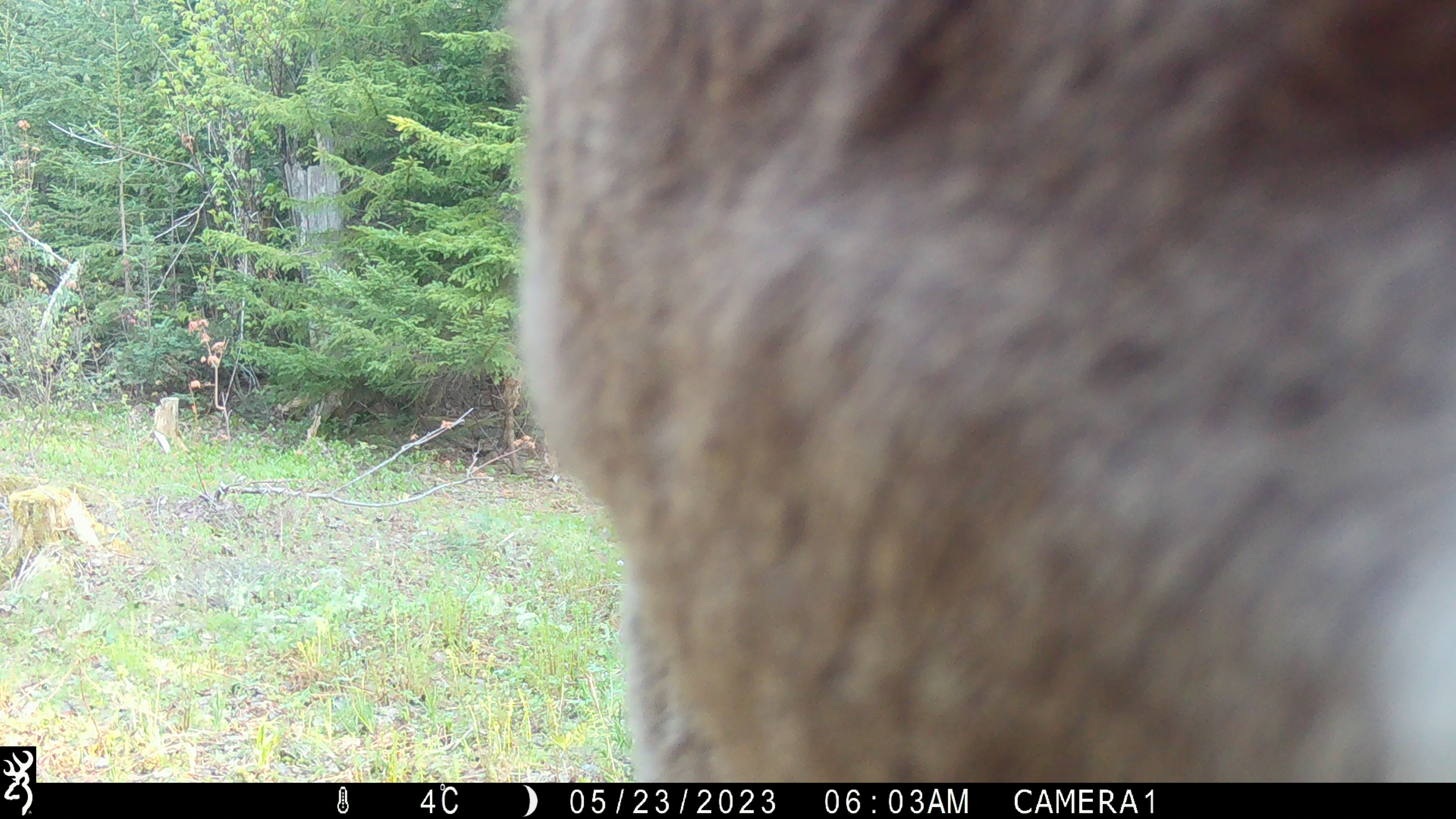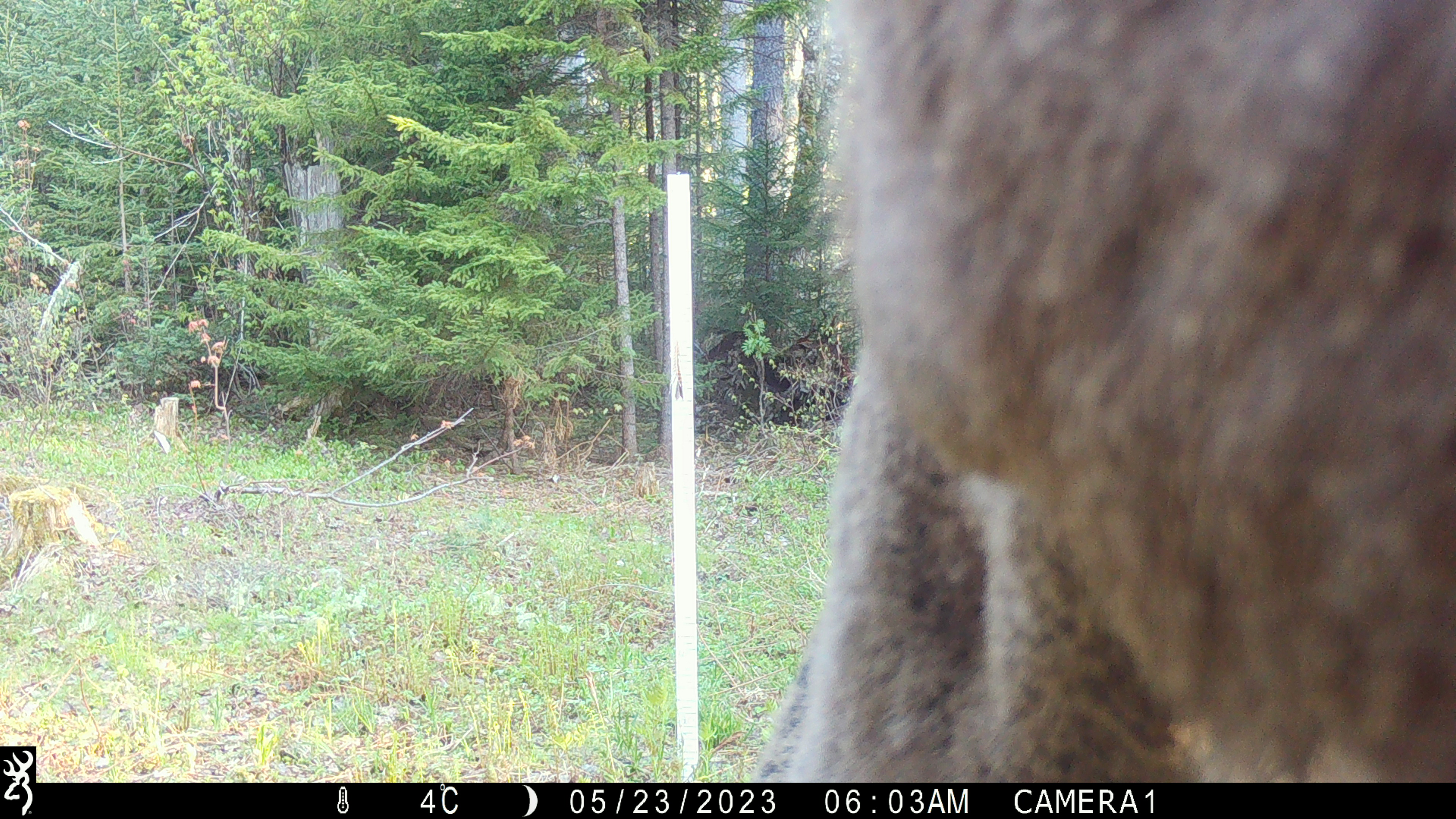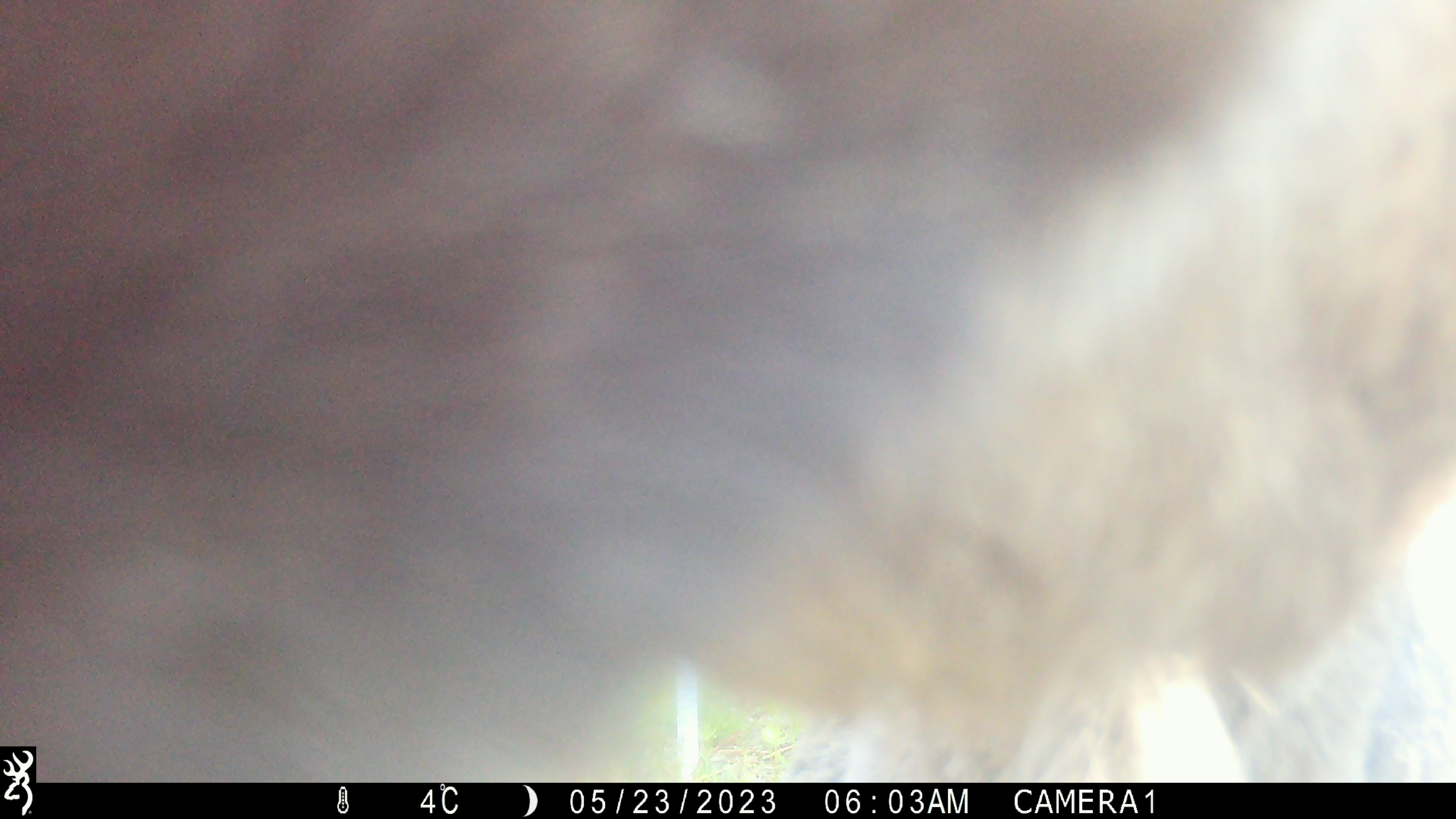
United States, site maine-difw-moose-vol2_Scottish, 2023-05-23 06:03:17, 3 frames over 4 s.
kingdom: Animalia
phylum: Chordata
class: Mammalia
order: Artiodactyla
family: Cervidae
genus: Alces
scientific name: Alces alces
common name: moose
Moose (Alces alces).